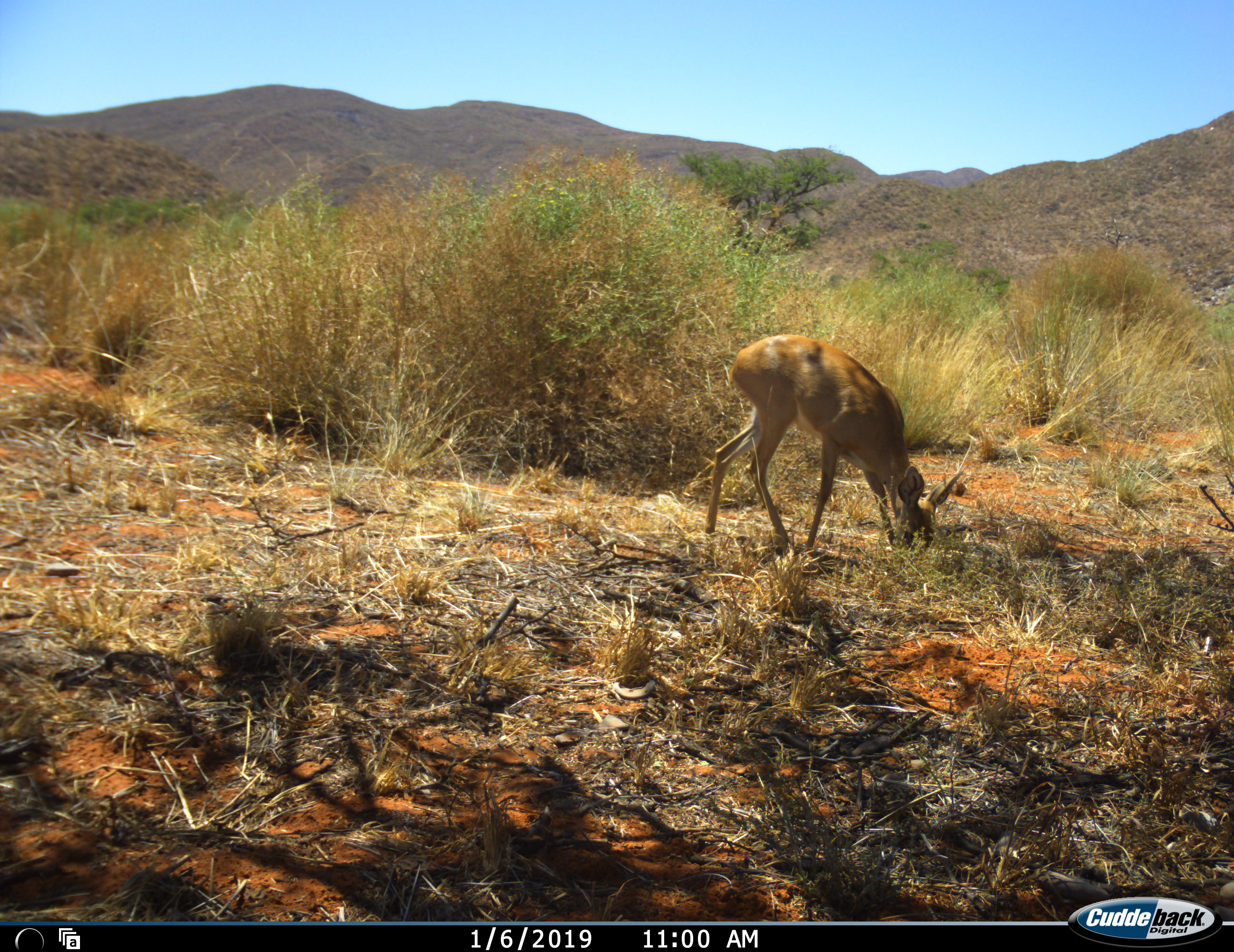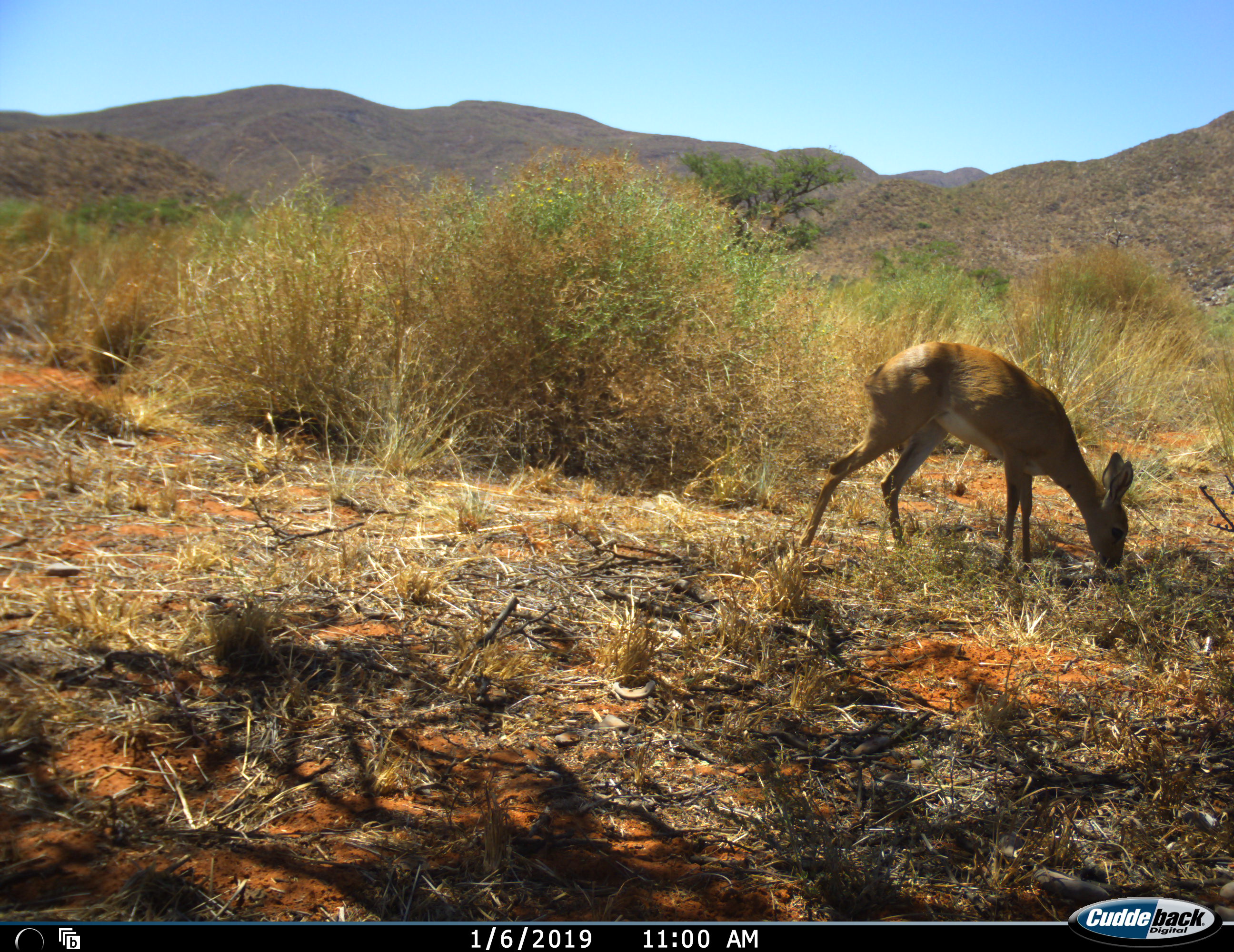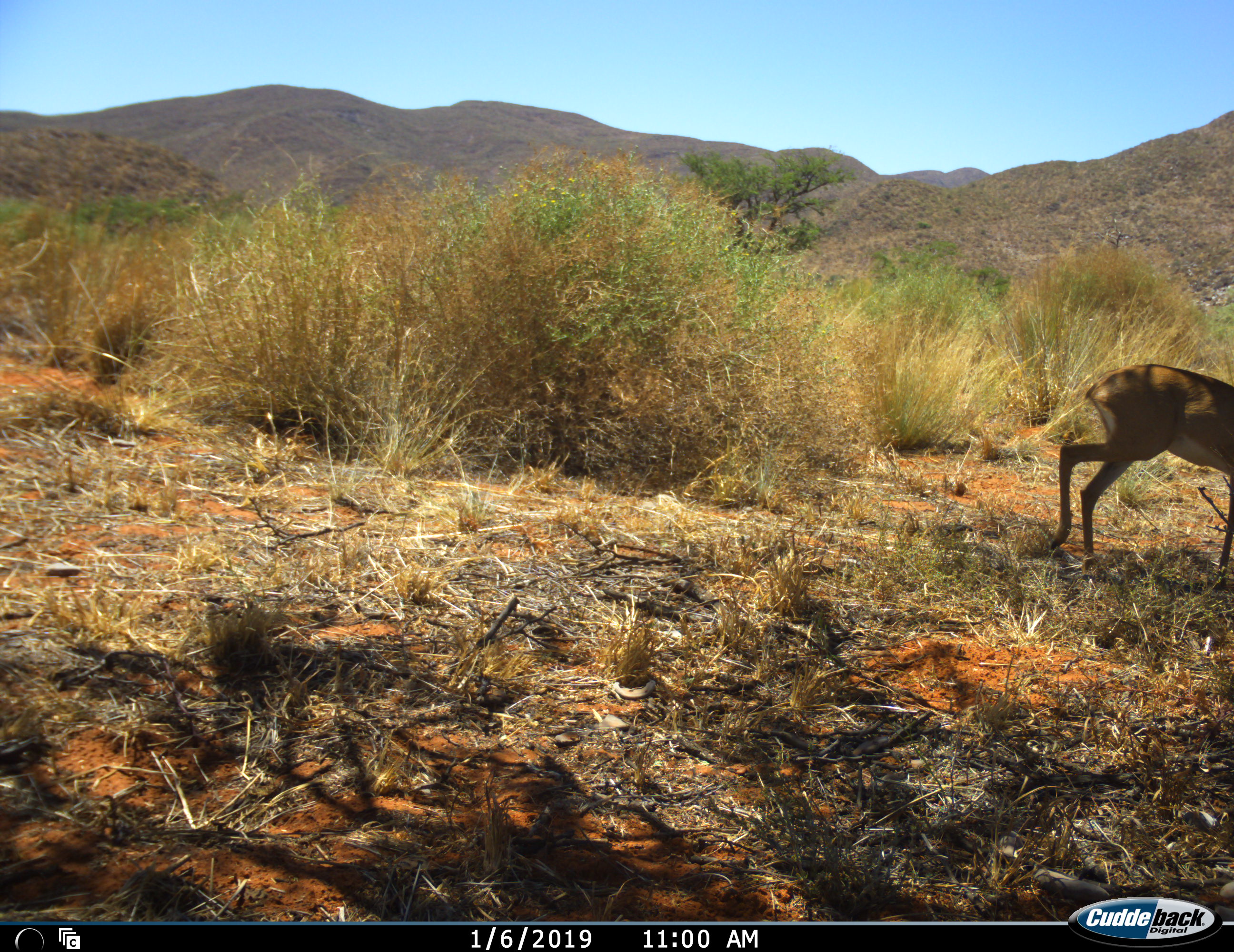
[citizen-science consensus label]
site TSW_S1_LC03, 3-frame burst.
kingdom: Animalia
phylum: Chordata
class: Mammalia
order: Artiodactyla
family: Bovidae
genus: Raphicerus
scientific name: Raphicerus campestris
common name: steenbok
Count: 1.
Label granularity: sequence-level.